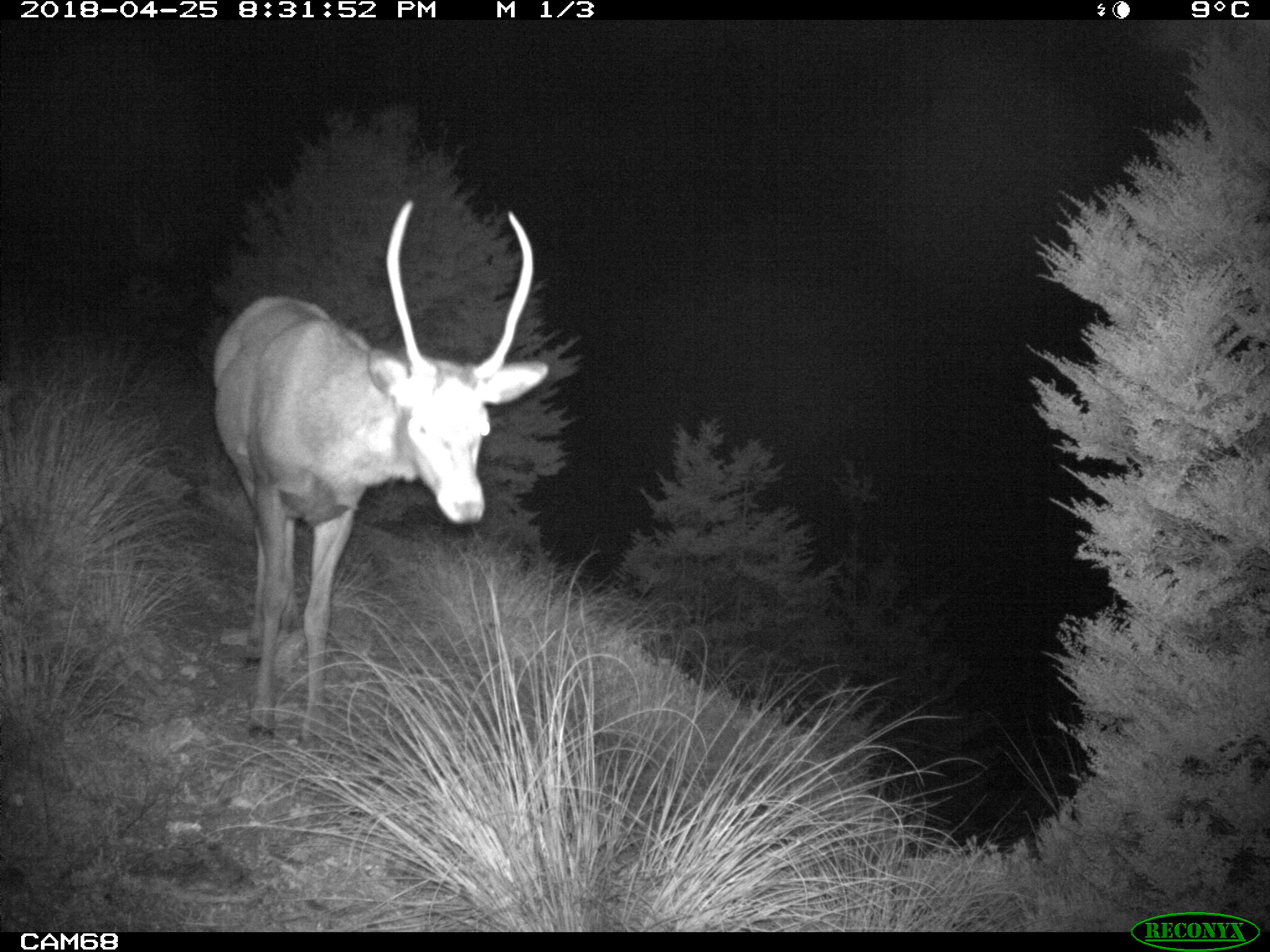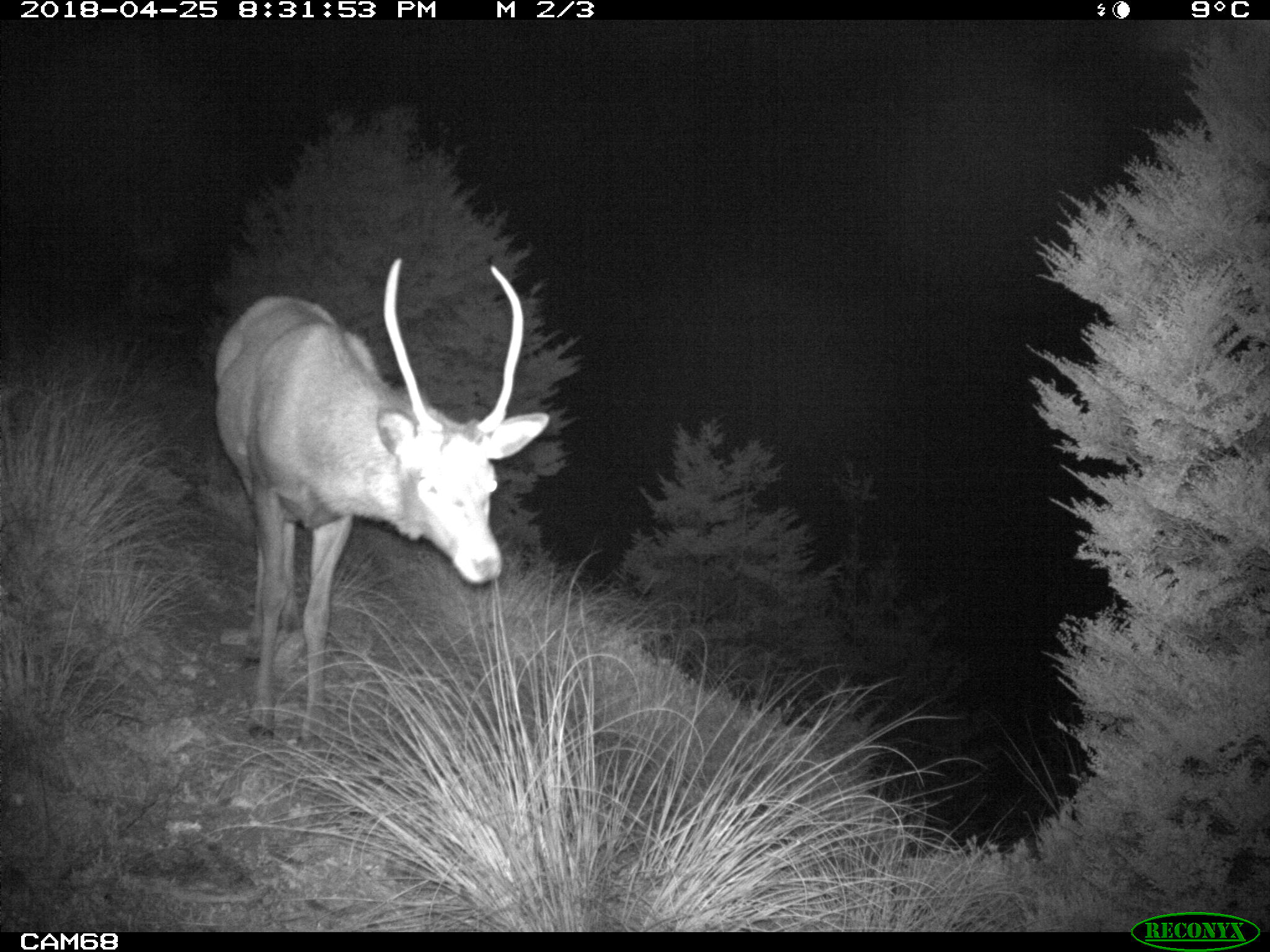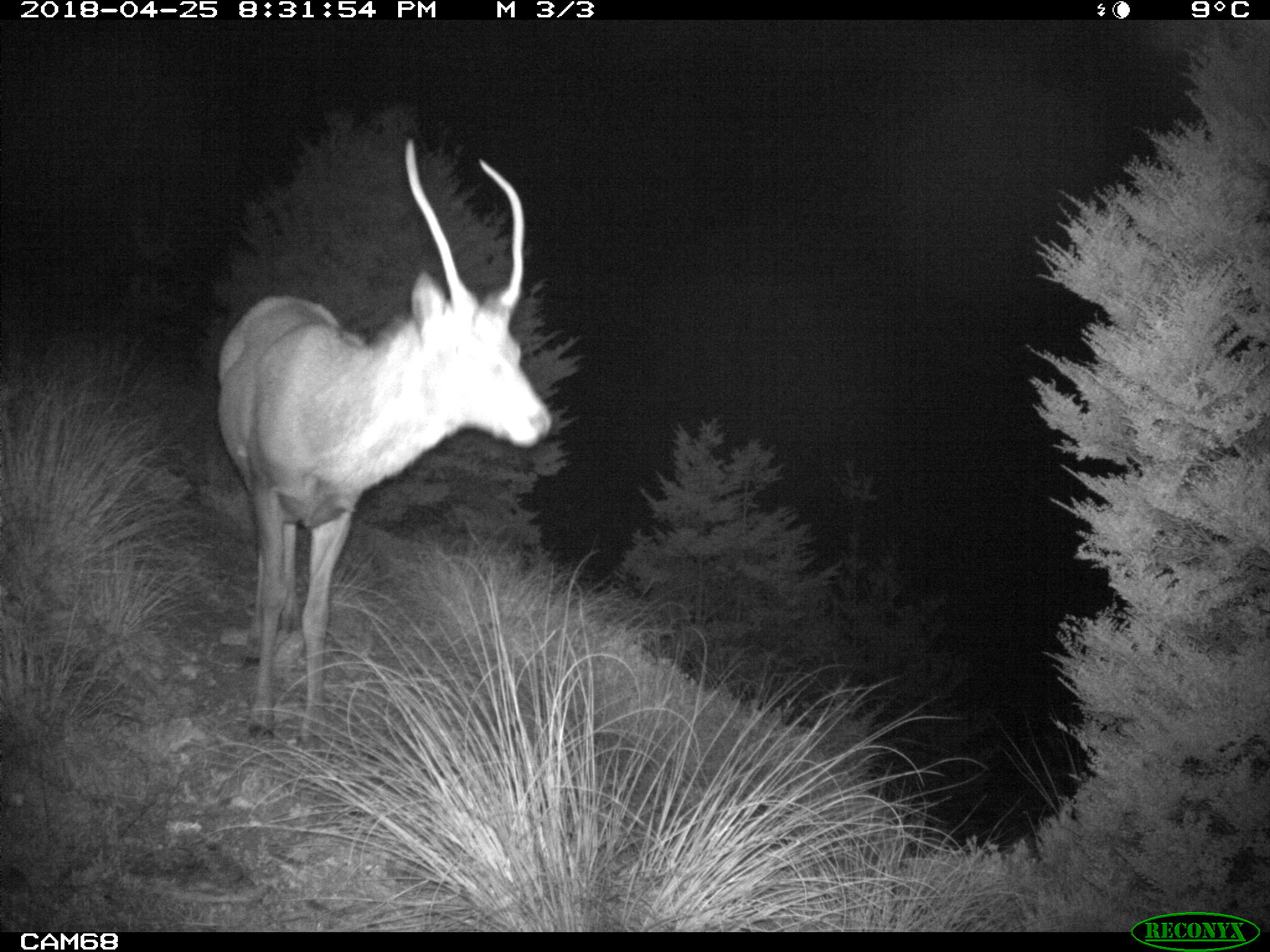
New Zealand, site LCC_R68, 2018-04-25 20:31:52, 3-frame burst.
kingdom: Animalia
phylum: Chordata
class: Mammalia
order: Artiodactyla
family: Cervidae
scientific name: Cervidae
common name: deer